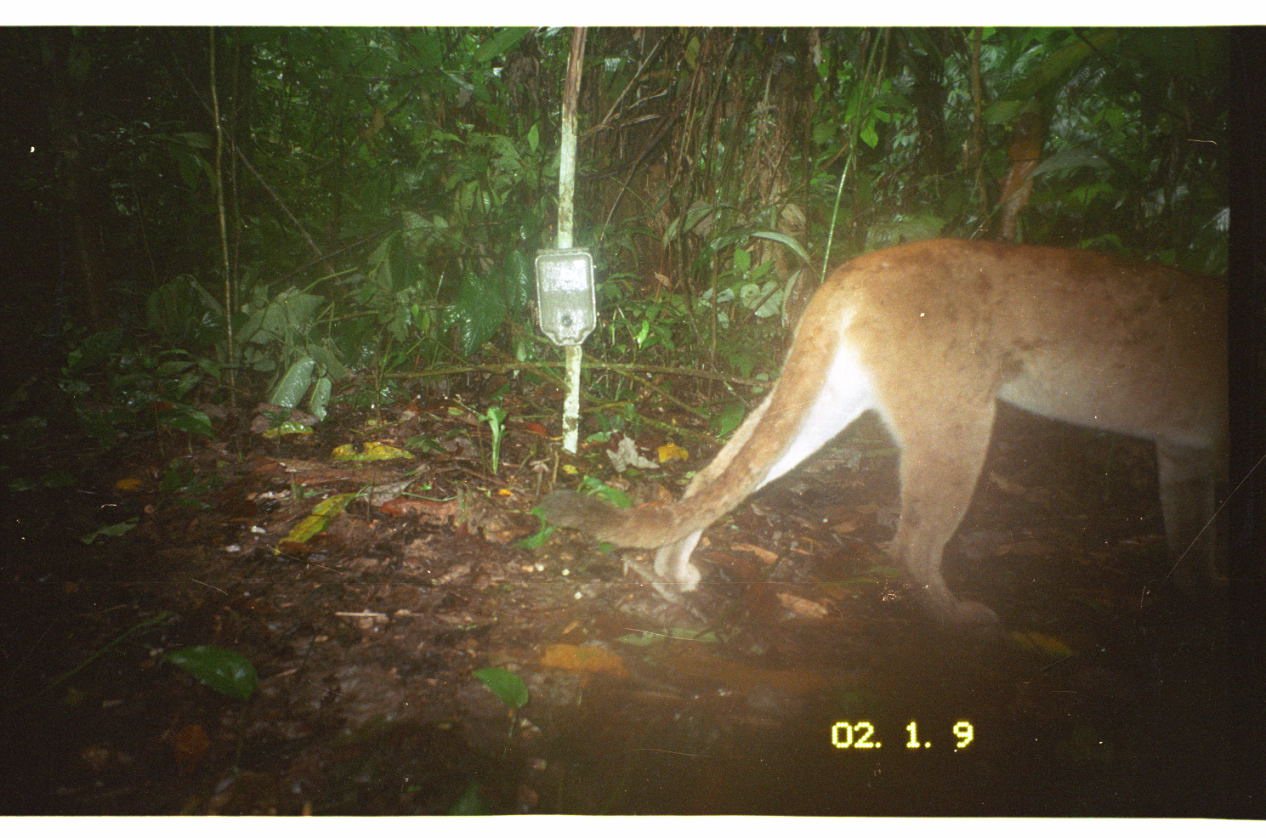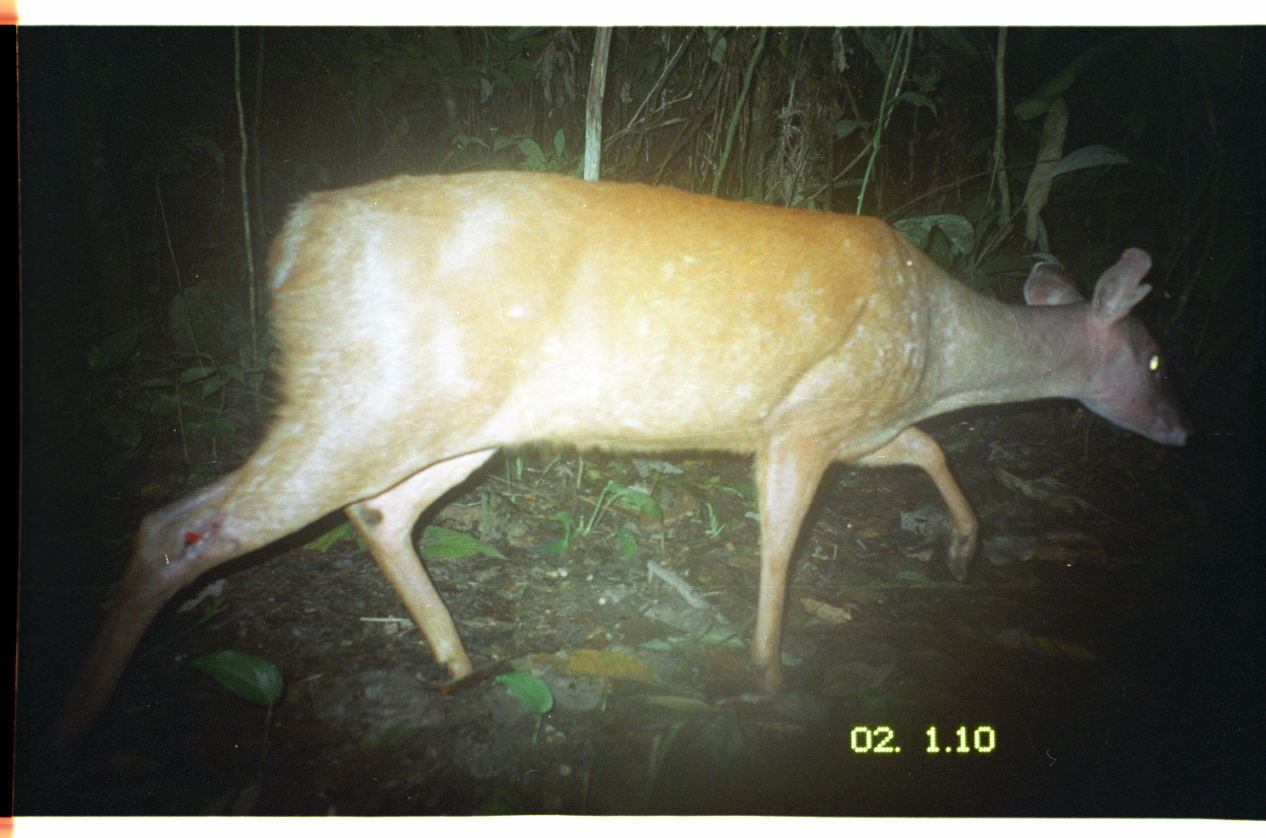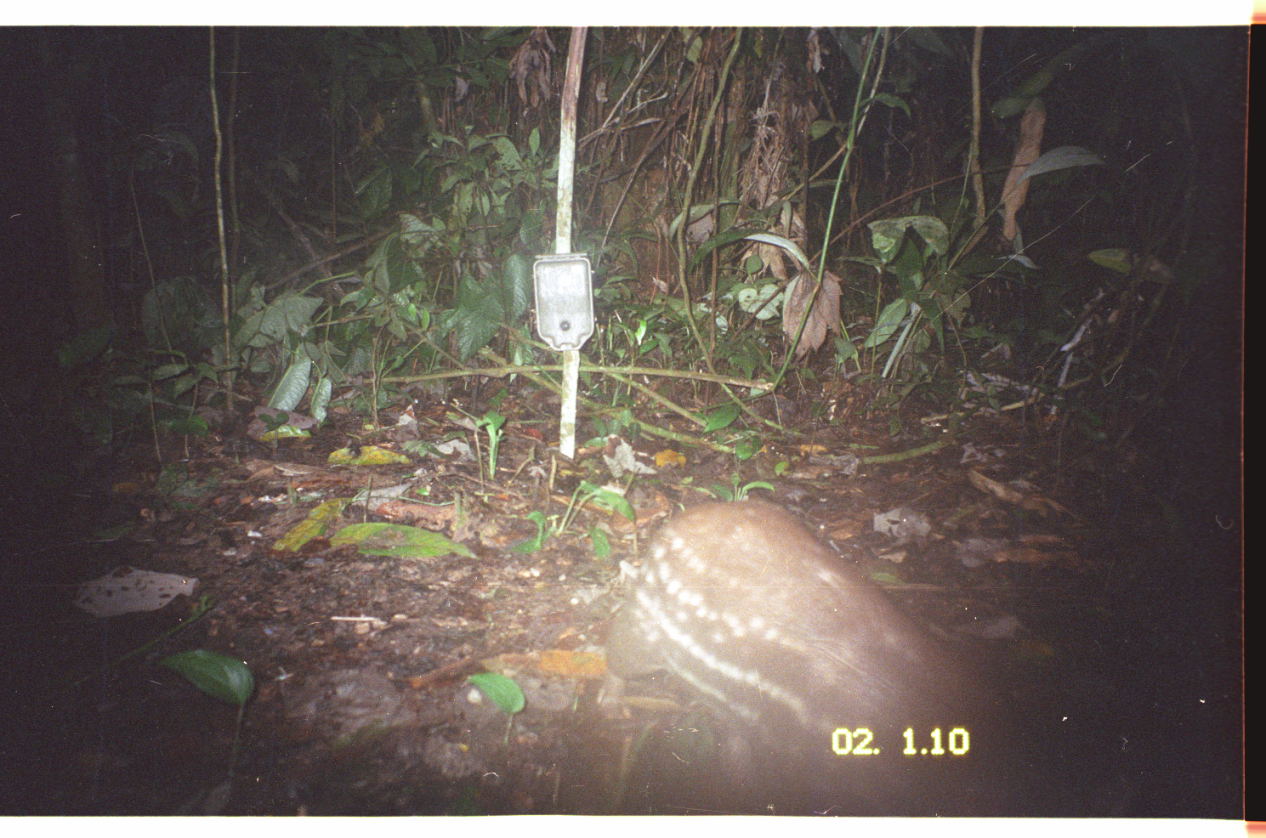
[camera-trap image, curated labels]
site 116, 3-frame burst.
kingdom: Animalia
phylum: Chordata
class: Mammalia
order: Carnivora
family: Felidae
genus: Puma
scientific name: Puma concolor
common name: mountain lion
Puma concolor (mountain lion).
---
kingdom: Animalia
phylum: Chordata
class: Mammalia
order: Artiodactyla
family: Cervidae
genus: Mazama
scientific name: Mazama americana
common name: red brocket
Mazama americana (red brocket).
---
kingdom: Animalia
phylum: Chordata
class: Mammalia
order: Rodentia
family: Cuniculidae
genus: Cuniculus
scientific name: Cuniculus paca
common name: spotted paca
Cuniculus paca (spotted paca).